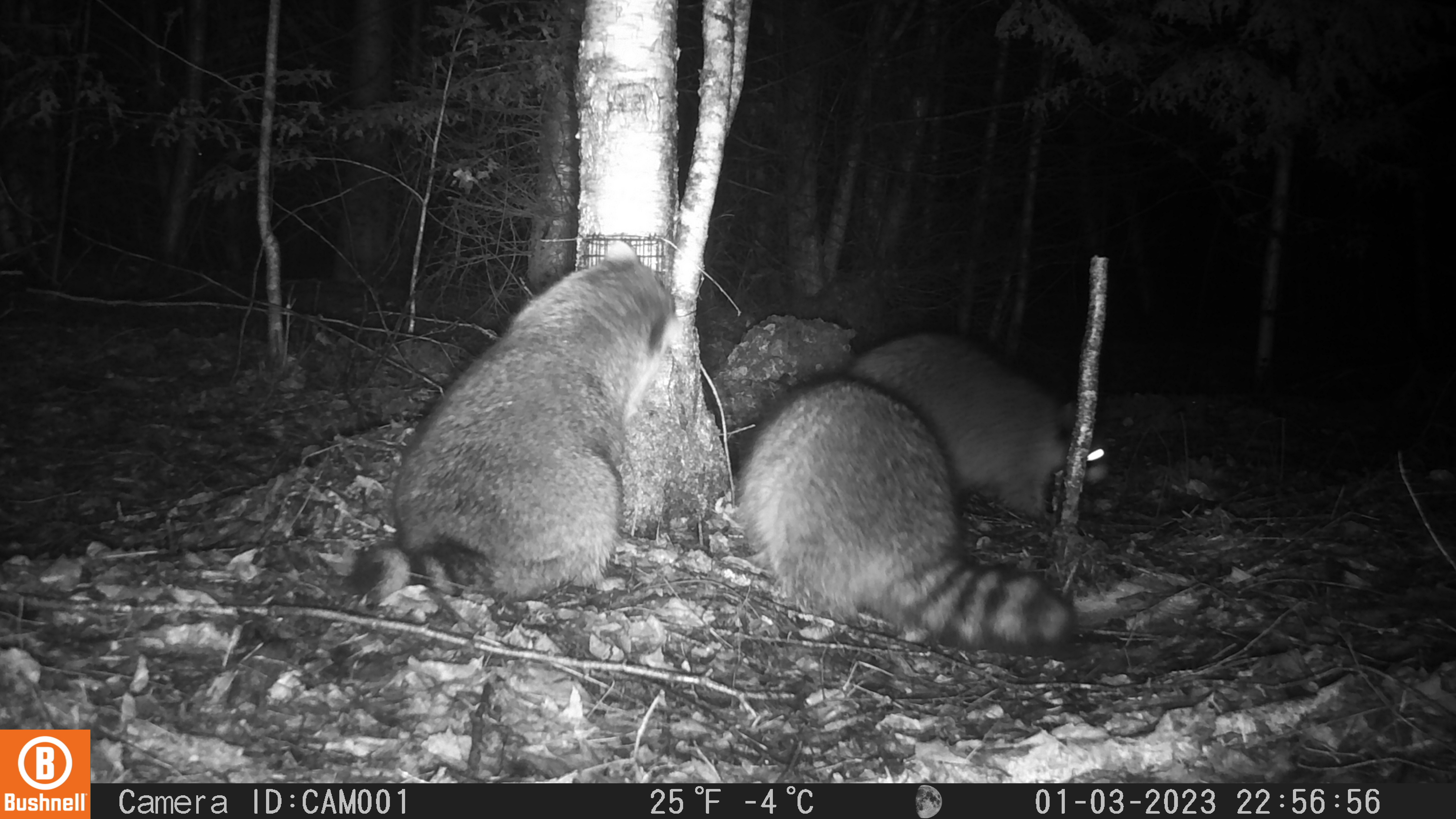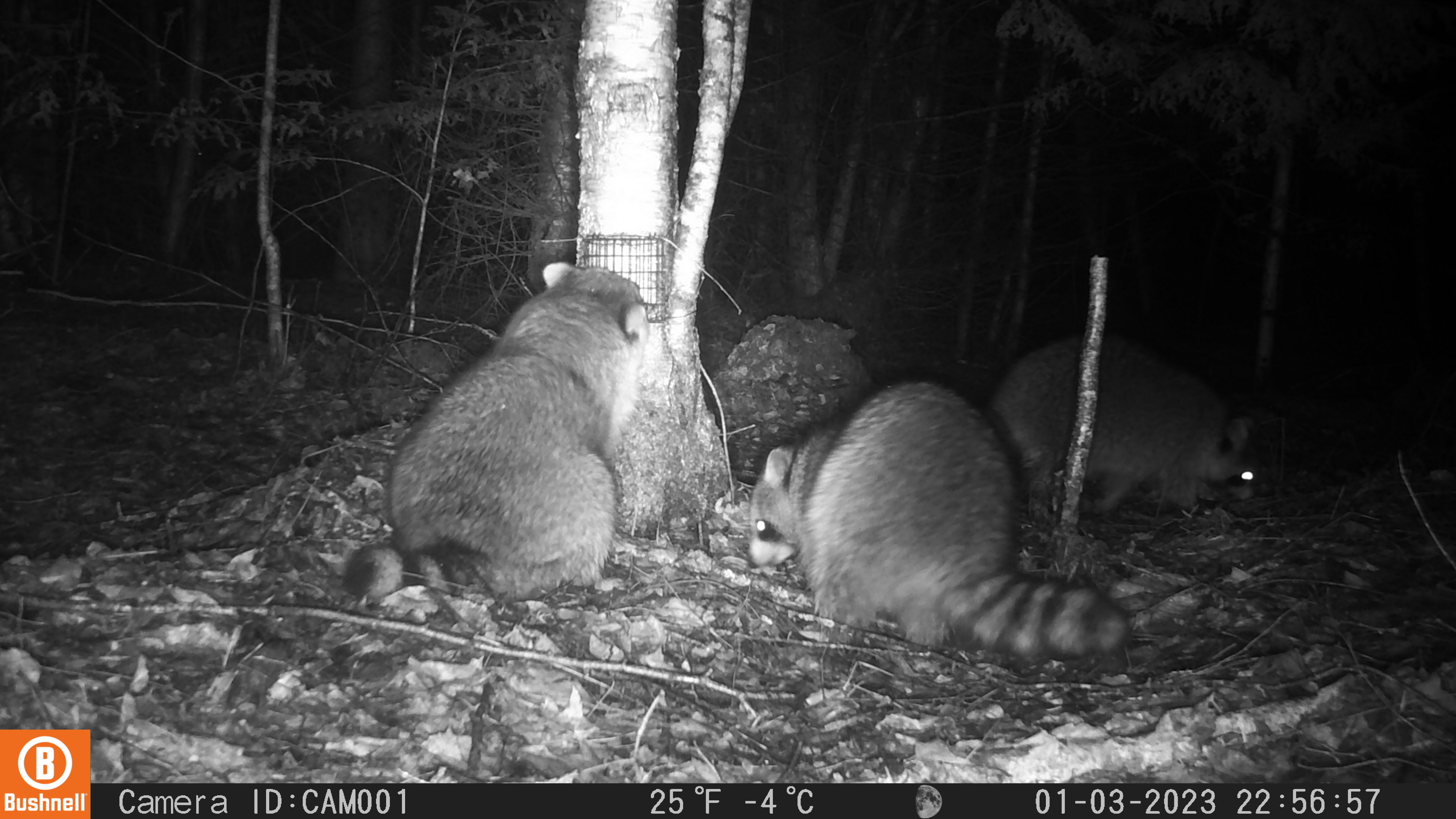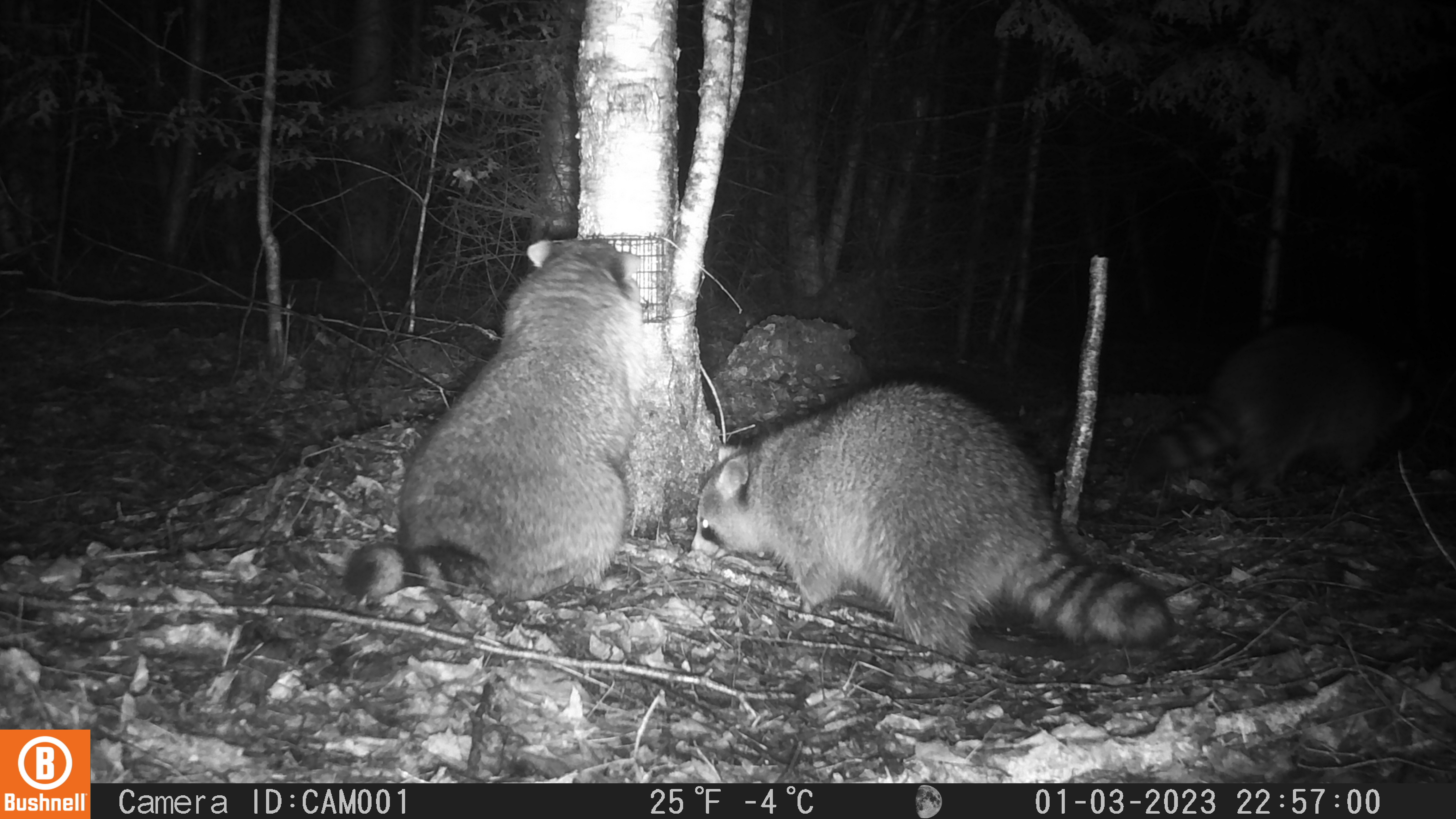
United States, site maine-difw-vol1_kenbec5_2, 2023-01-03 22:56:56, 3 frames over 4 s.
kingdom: Animalia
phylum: Chordata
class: Mammalia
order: Carnivora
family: Procyonidae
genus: Procyon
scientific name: Procyon lotor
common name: raccoon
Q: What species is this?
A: Raccoon (Procyon lotor).